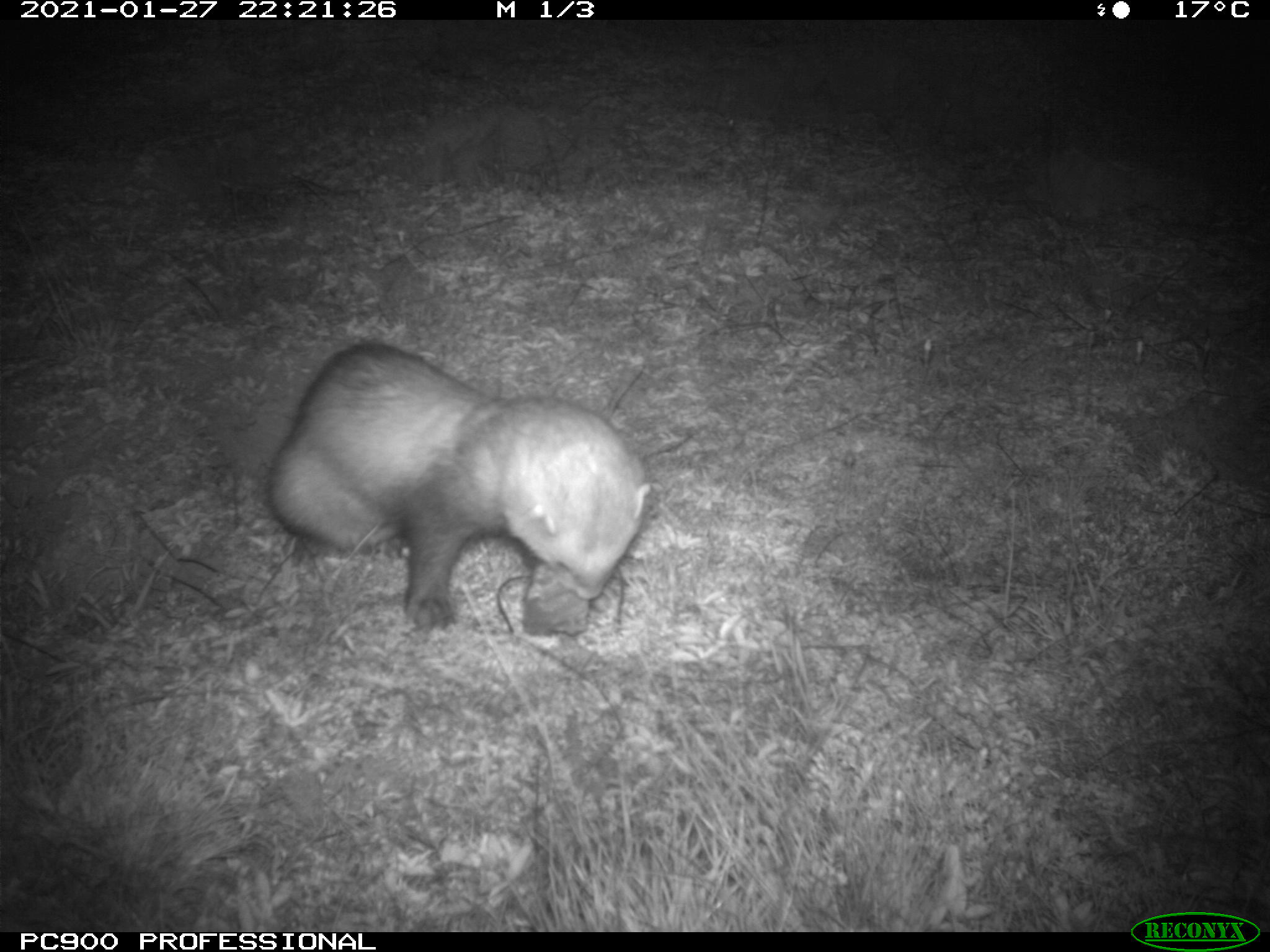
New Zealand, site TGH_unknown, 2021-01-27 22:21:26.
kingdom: Animalia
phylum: Chordata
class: Mammalia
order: Carnivora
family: Mustelidae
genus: Mustela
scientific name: Mustela furo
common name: ferret